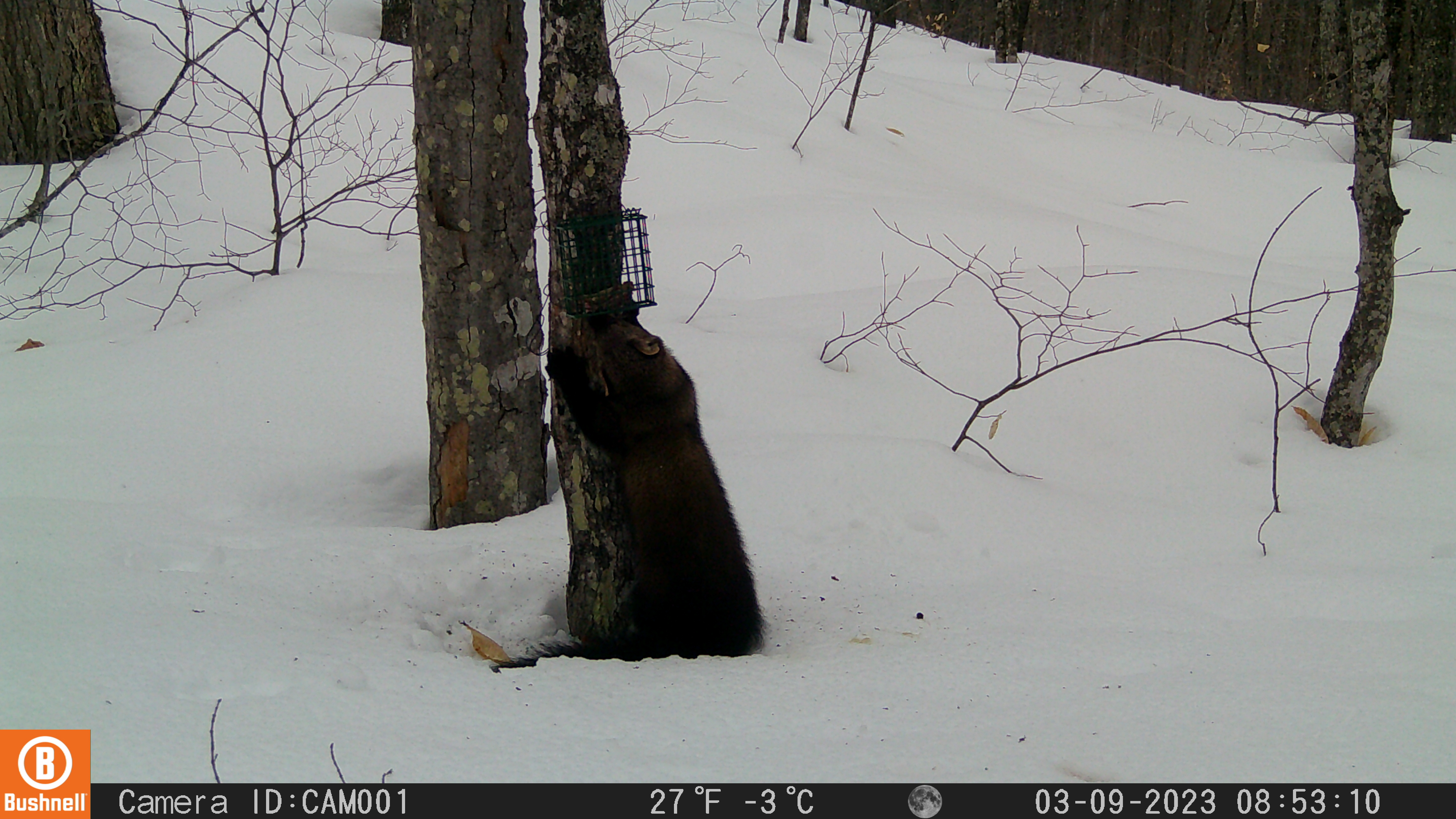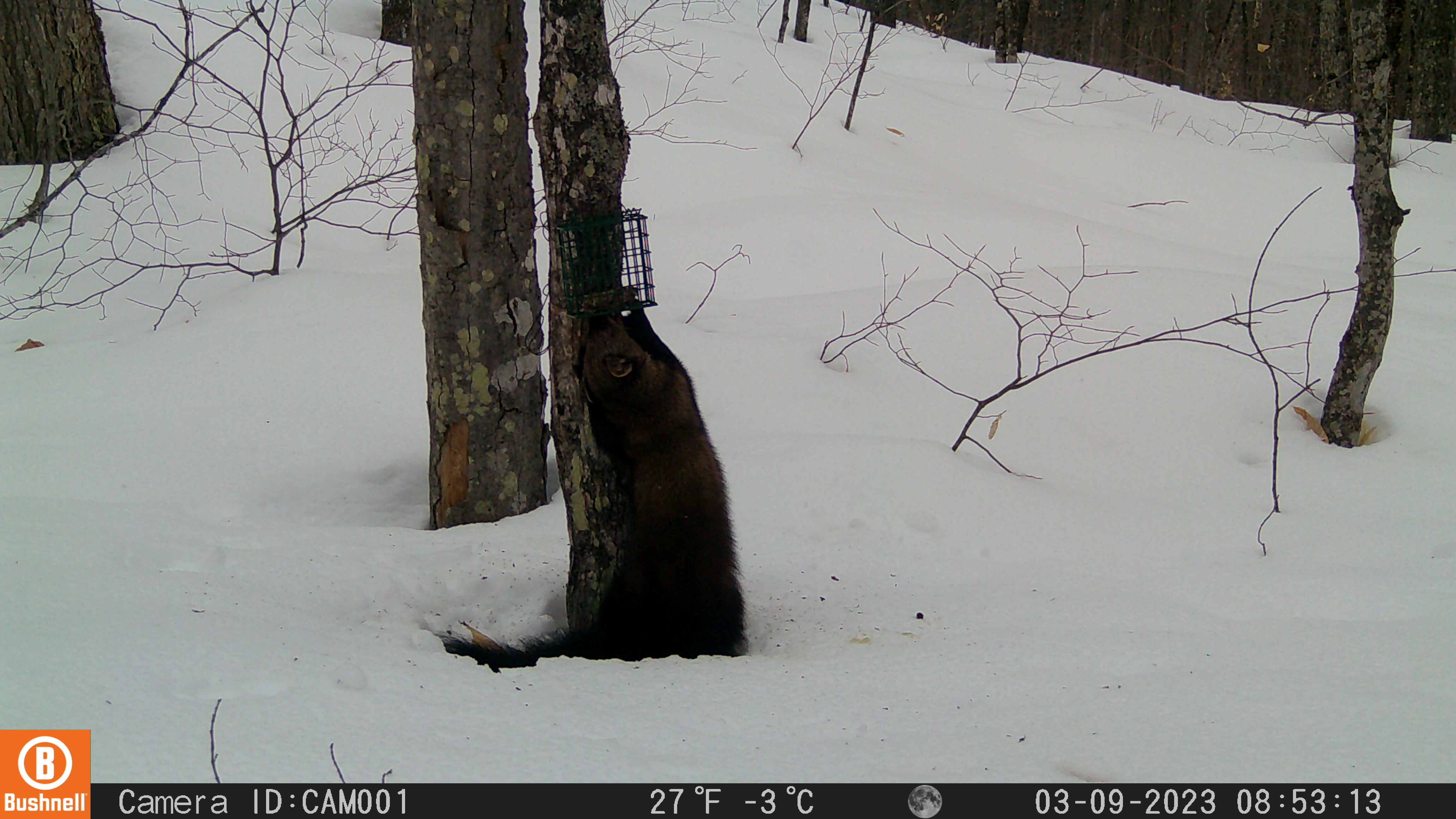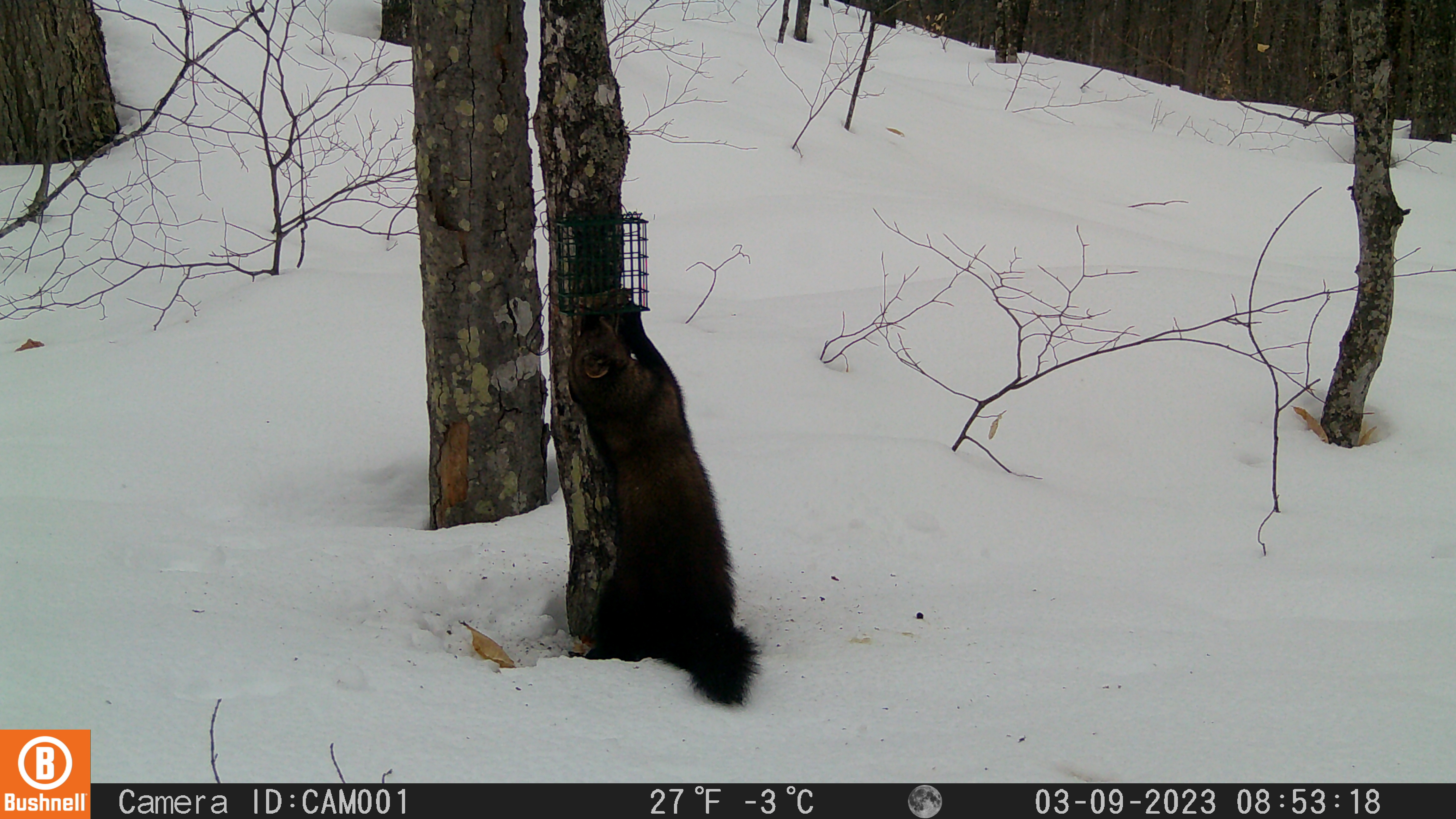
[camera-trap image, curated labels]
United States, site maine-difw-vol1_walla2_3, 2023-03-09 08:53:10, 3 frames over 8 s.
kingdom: Animalia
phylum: Chordata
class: Mammalia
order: Carnivora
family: Mustelidae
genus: Pekania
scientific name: Pekania pennanti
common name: fisher